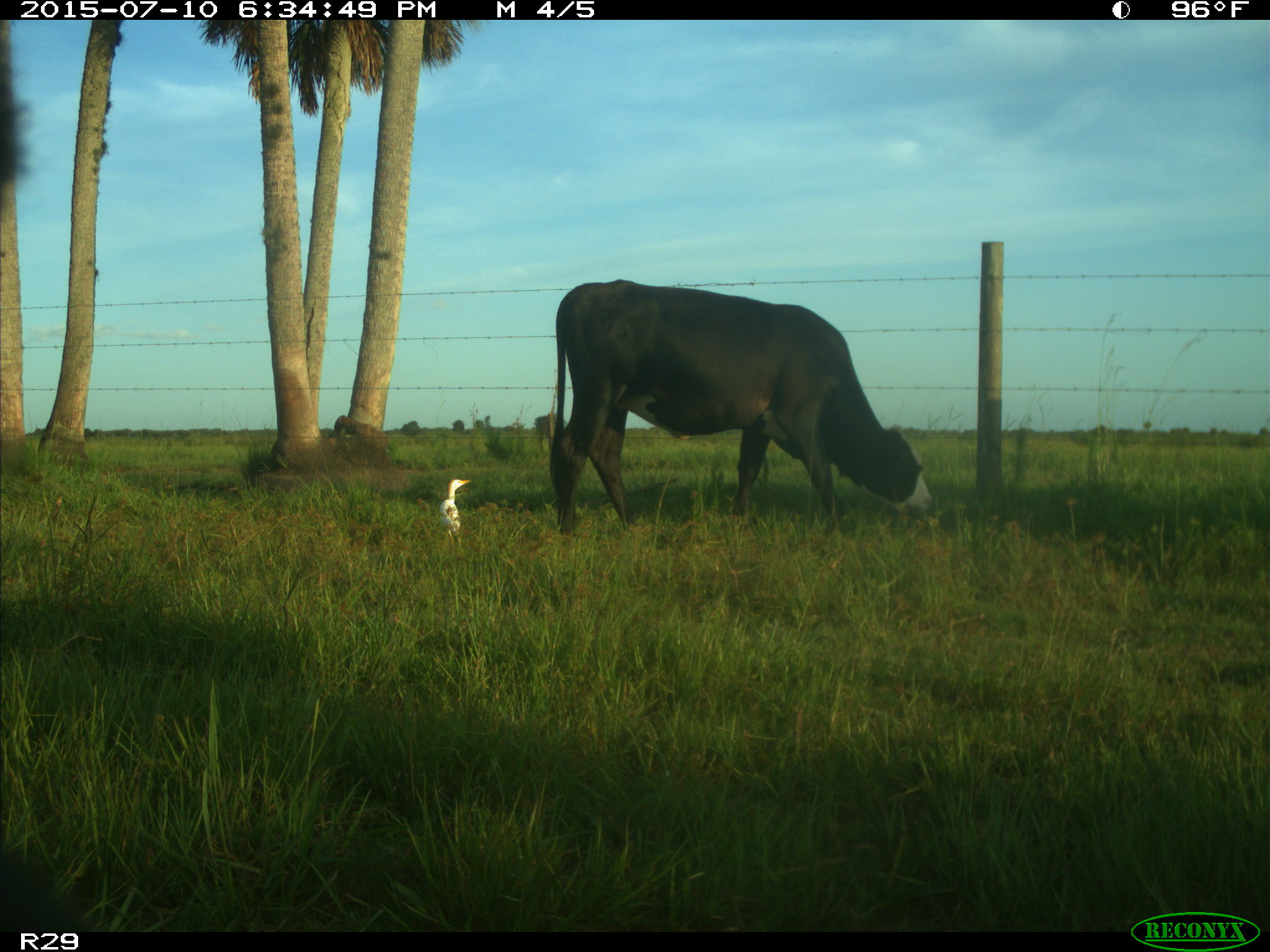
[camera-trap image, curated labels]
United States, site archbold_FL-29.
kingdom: Animalia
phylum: Chordata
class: Mammalia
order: Artiodactyla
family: Bovidae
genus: Bos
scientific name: Bos taurus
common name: domestic cow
Bos taurus (domestic cow).